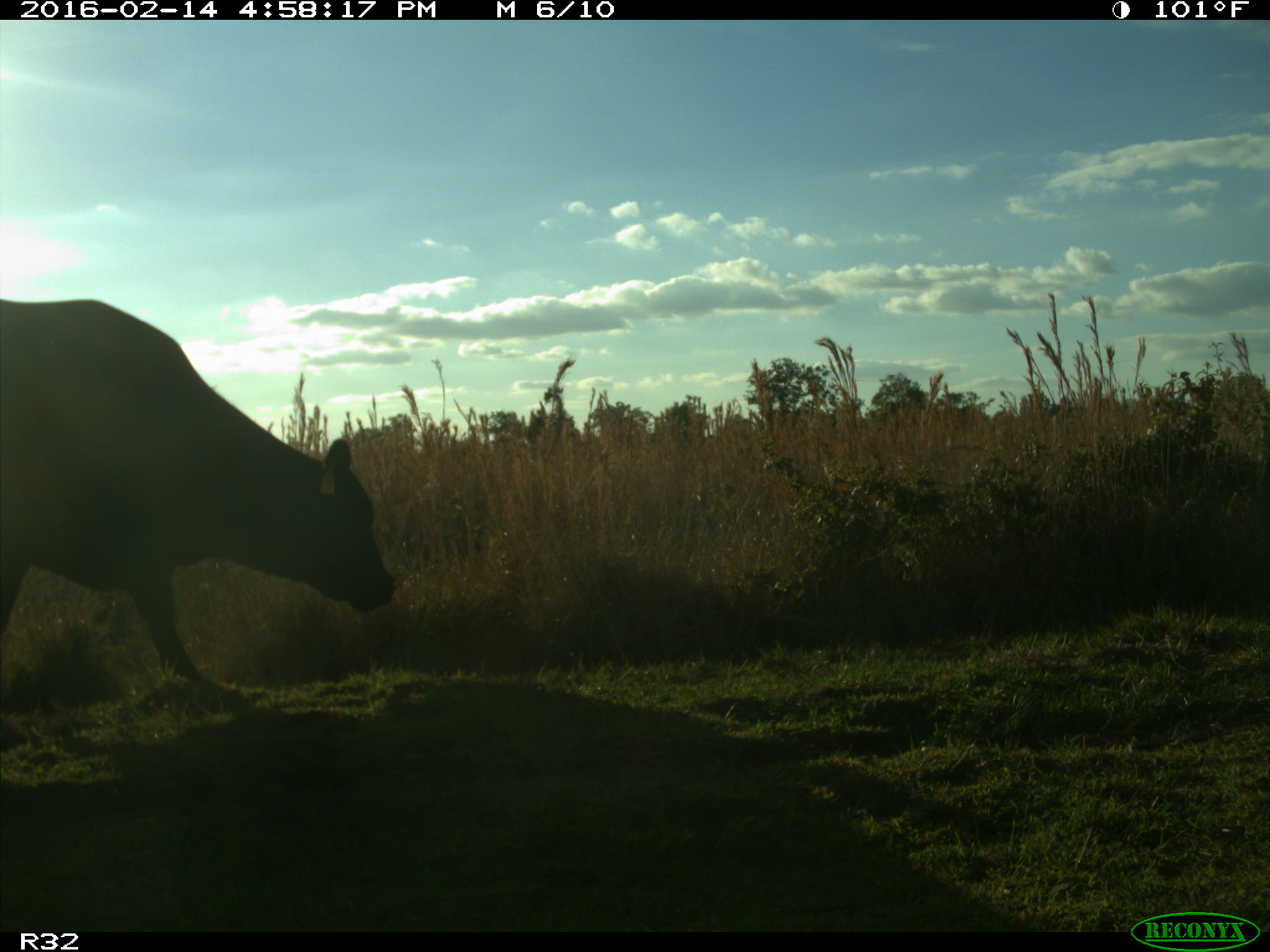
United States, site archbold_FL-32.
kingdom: Animalia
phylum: Chordata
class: Mammalia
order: Artiodactyla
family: Bovidae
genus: Bos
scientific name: Bos taurus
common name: domestic cow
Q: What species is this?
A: Bos taurus (domestic cow).